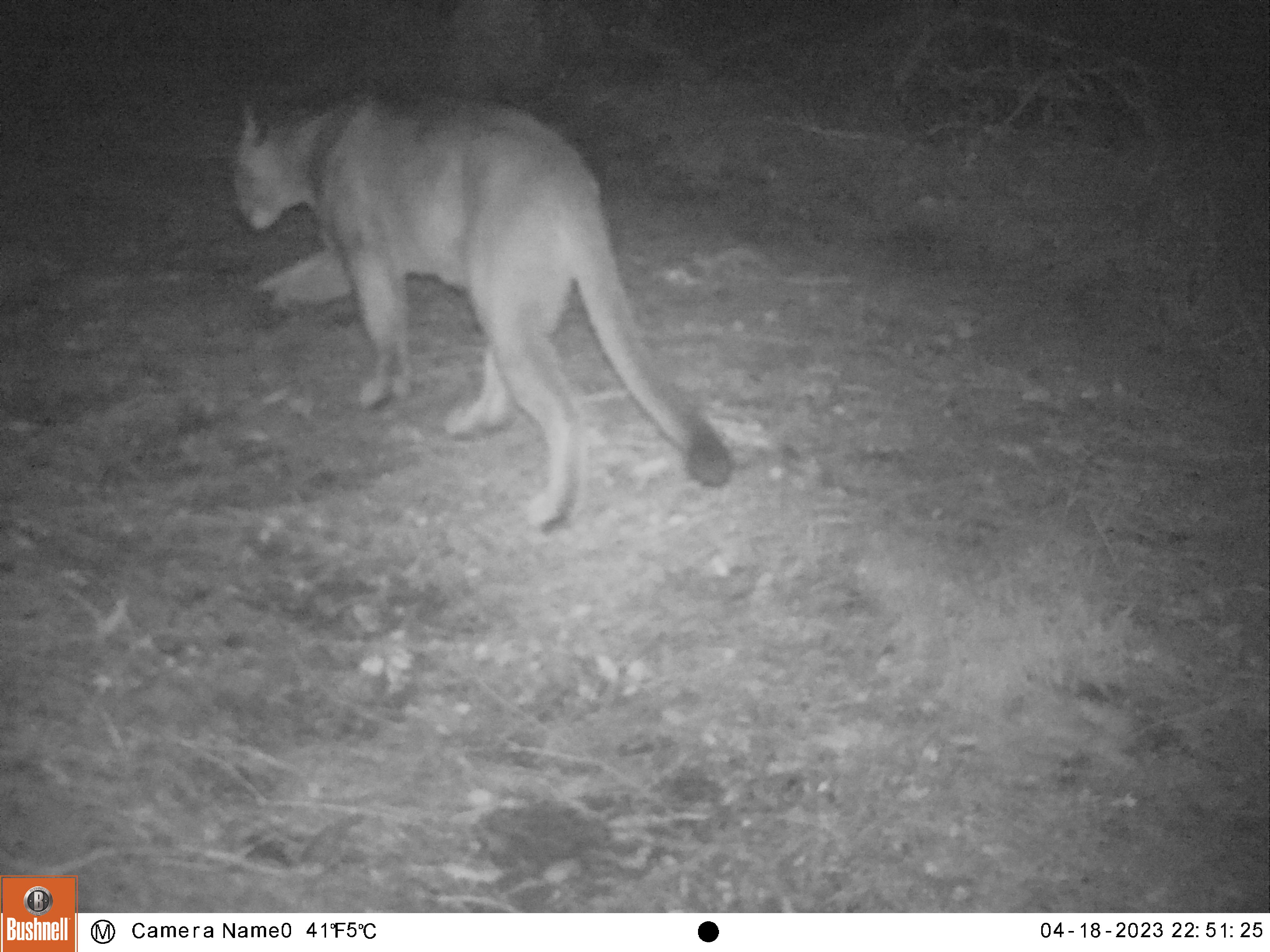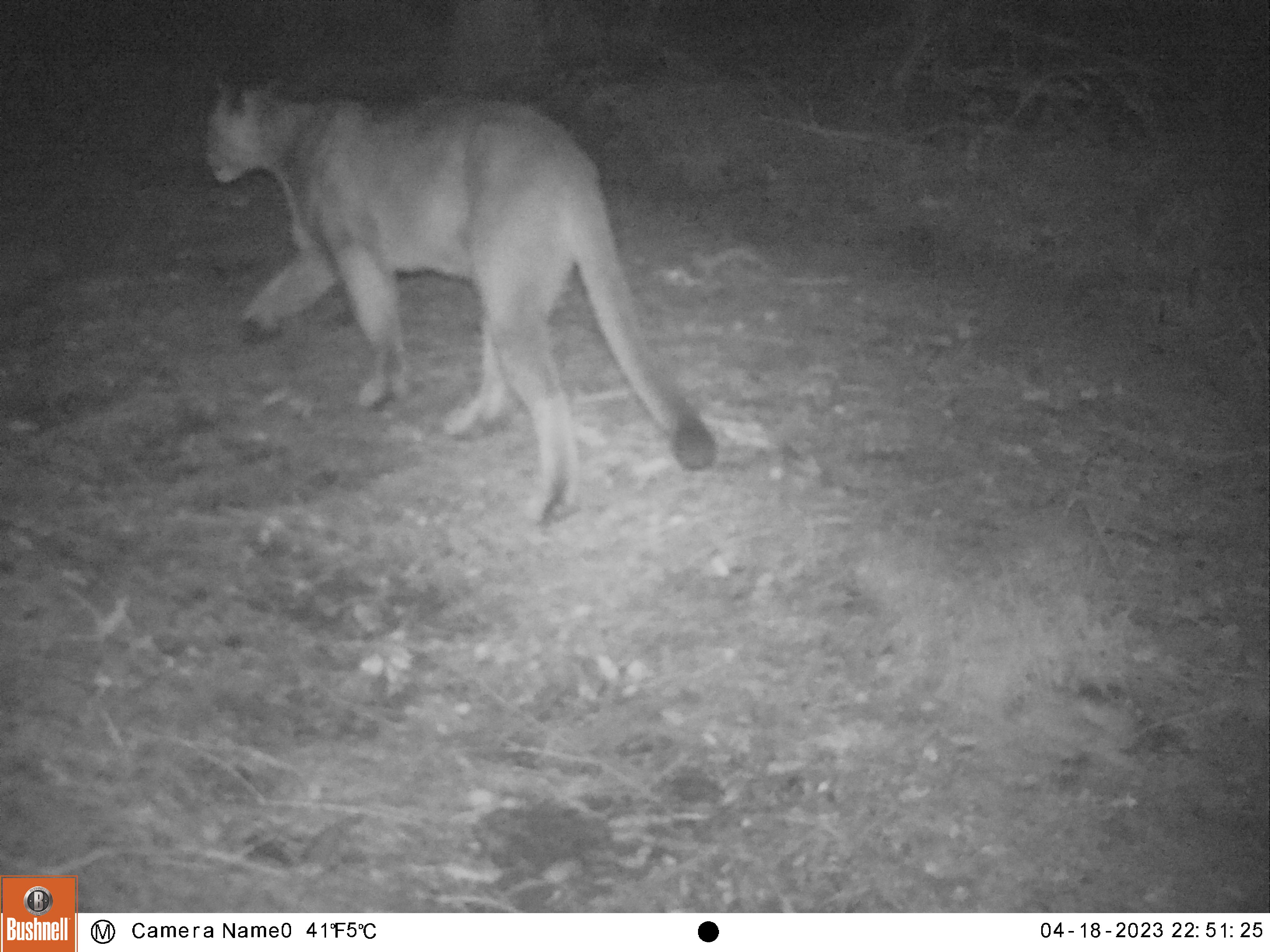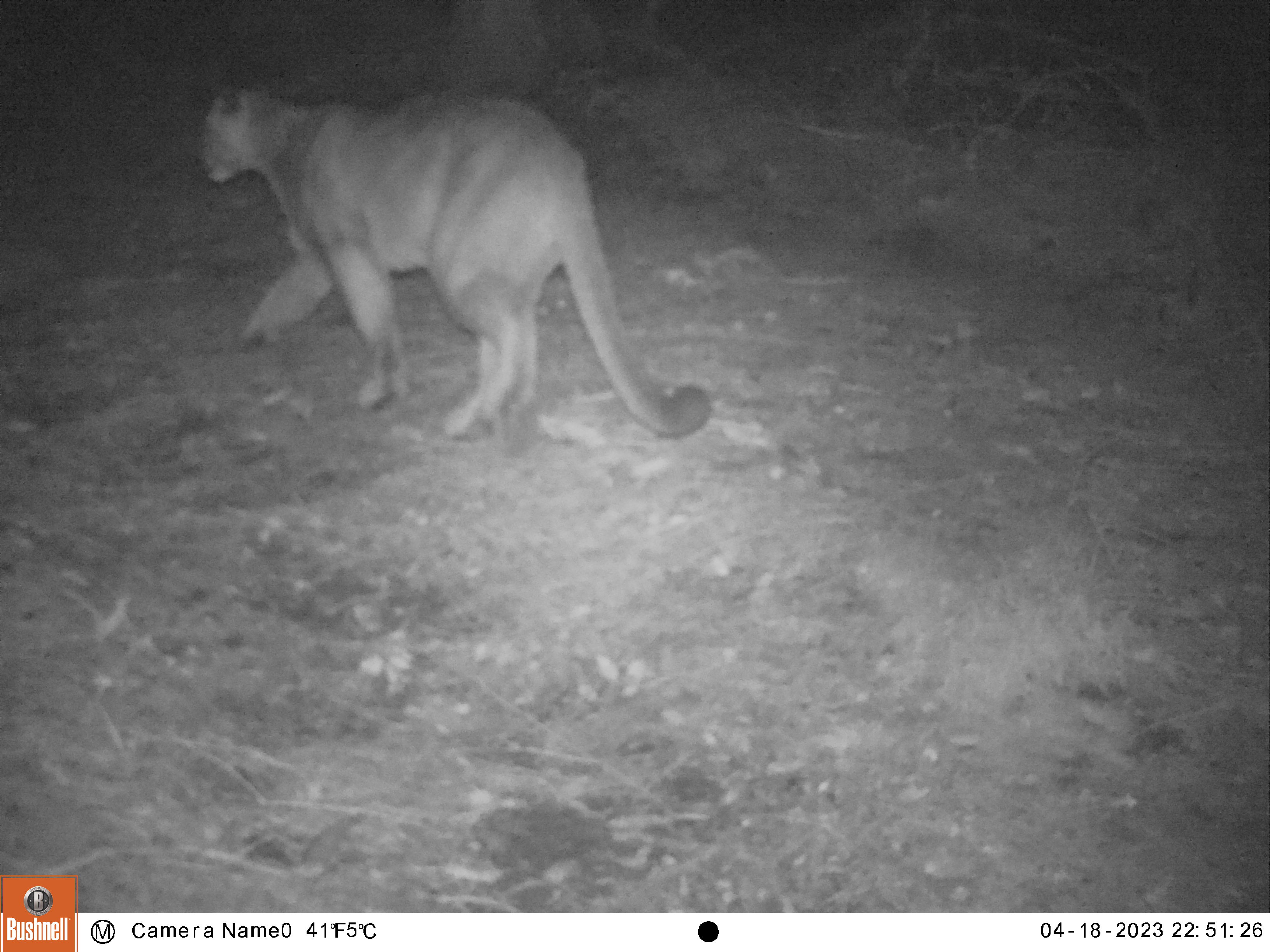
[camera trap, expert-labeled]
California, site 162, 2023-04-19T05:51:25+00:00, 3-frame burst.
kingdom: Animalia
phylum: Chordata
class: Mammalia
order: Carnivora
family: Felidae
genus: Puma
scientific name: Puma concolor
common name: puma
Puma (Puma concolor).